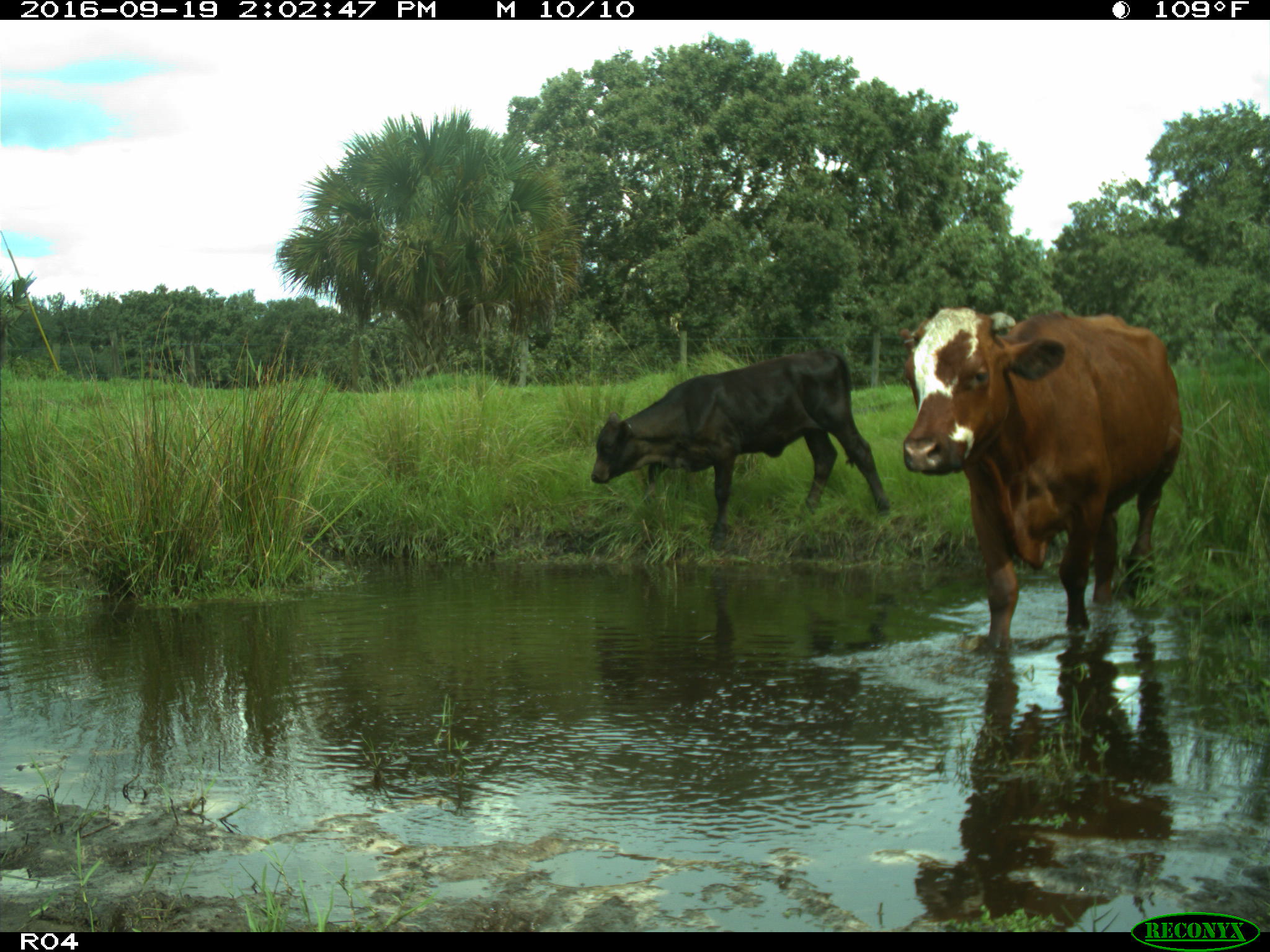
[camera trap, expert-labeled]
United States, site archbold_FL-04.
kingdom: Animalia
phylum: Chordata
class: Mammalia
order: Artiodactyla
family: Bovidae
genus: Bos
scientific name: Bos taurus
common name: domestic cow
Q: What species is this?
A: Bos taurus (domestic cow).